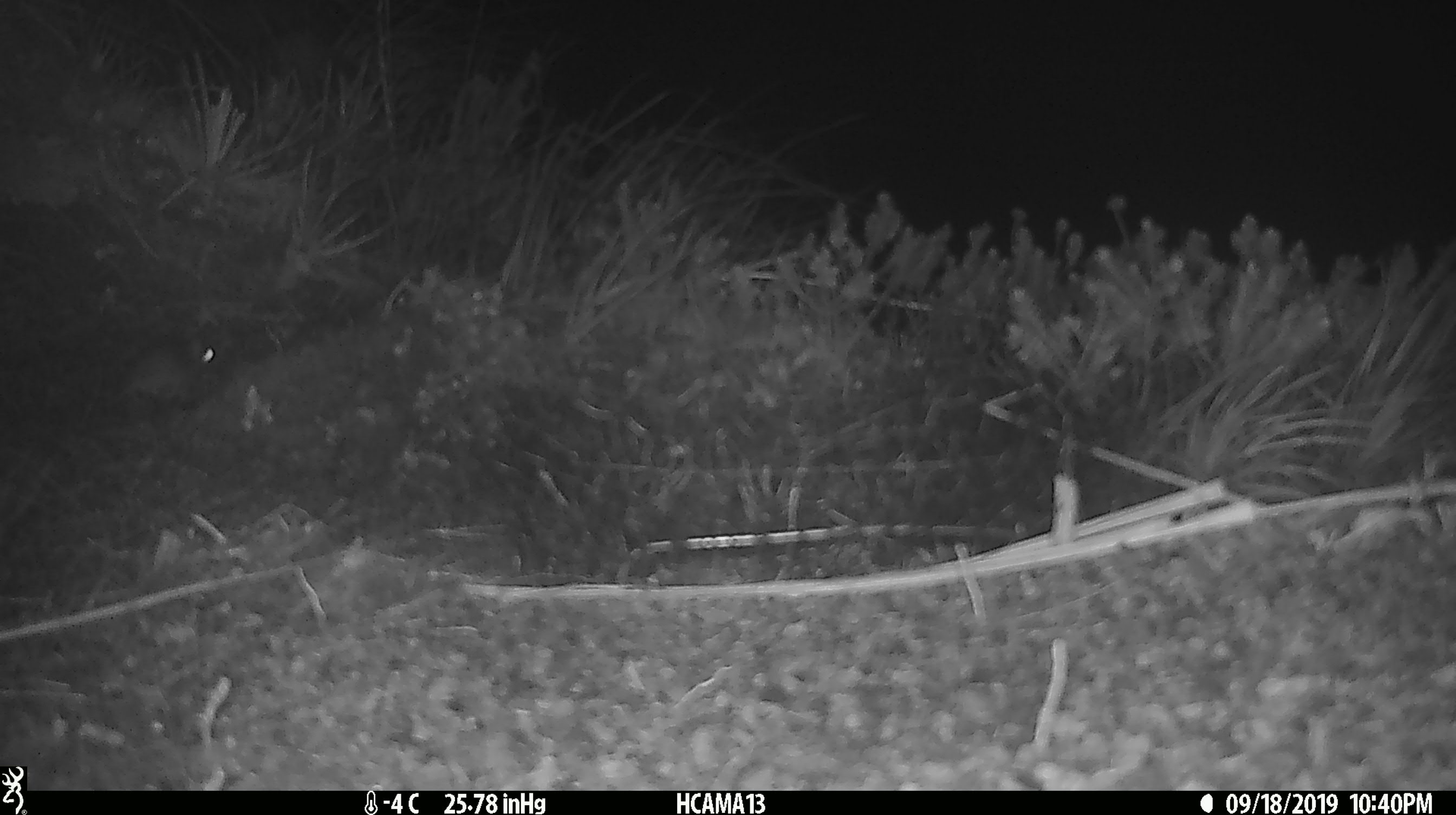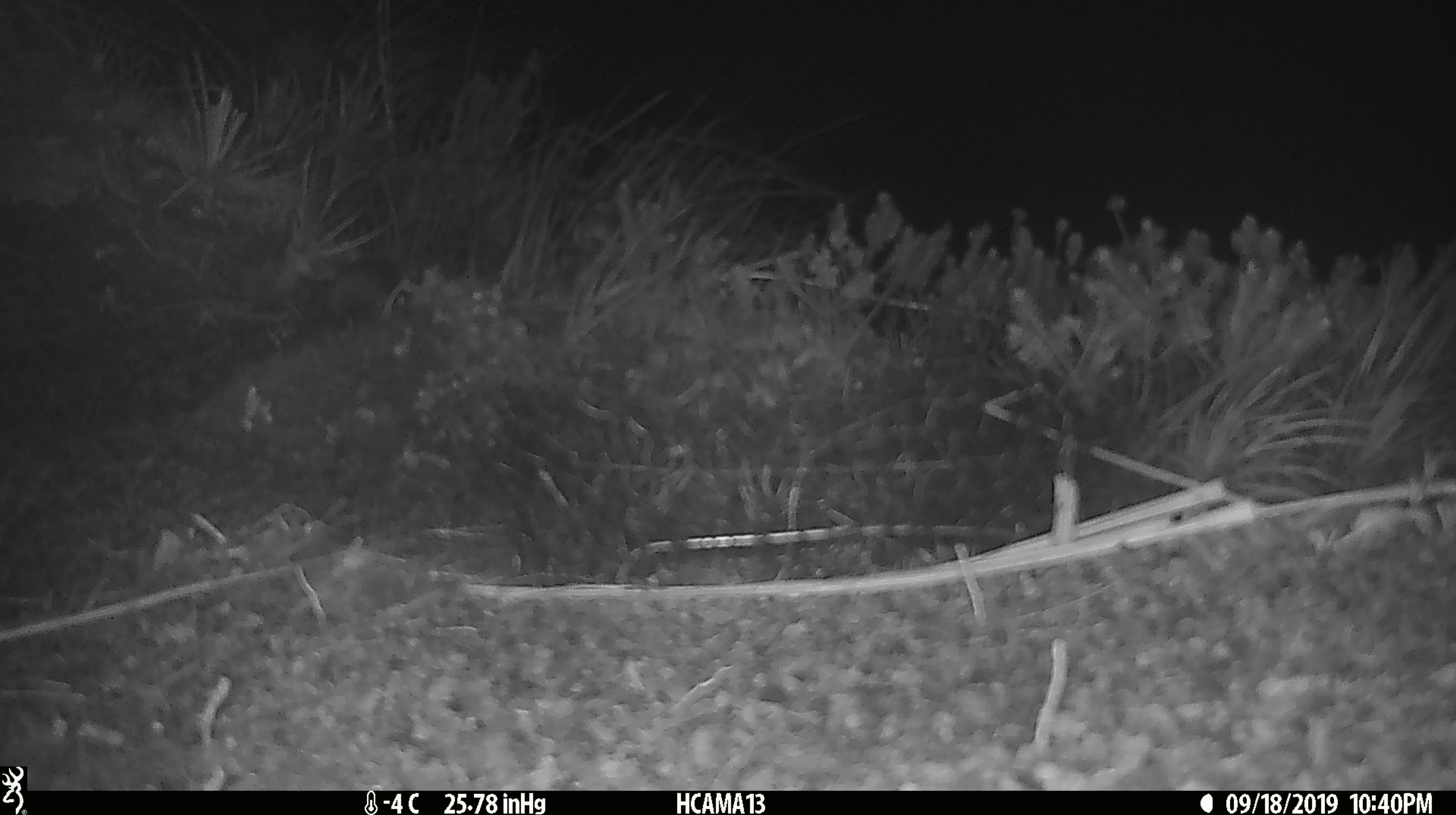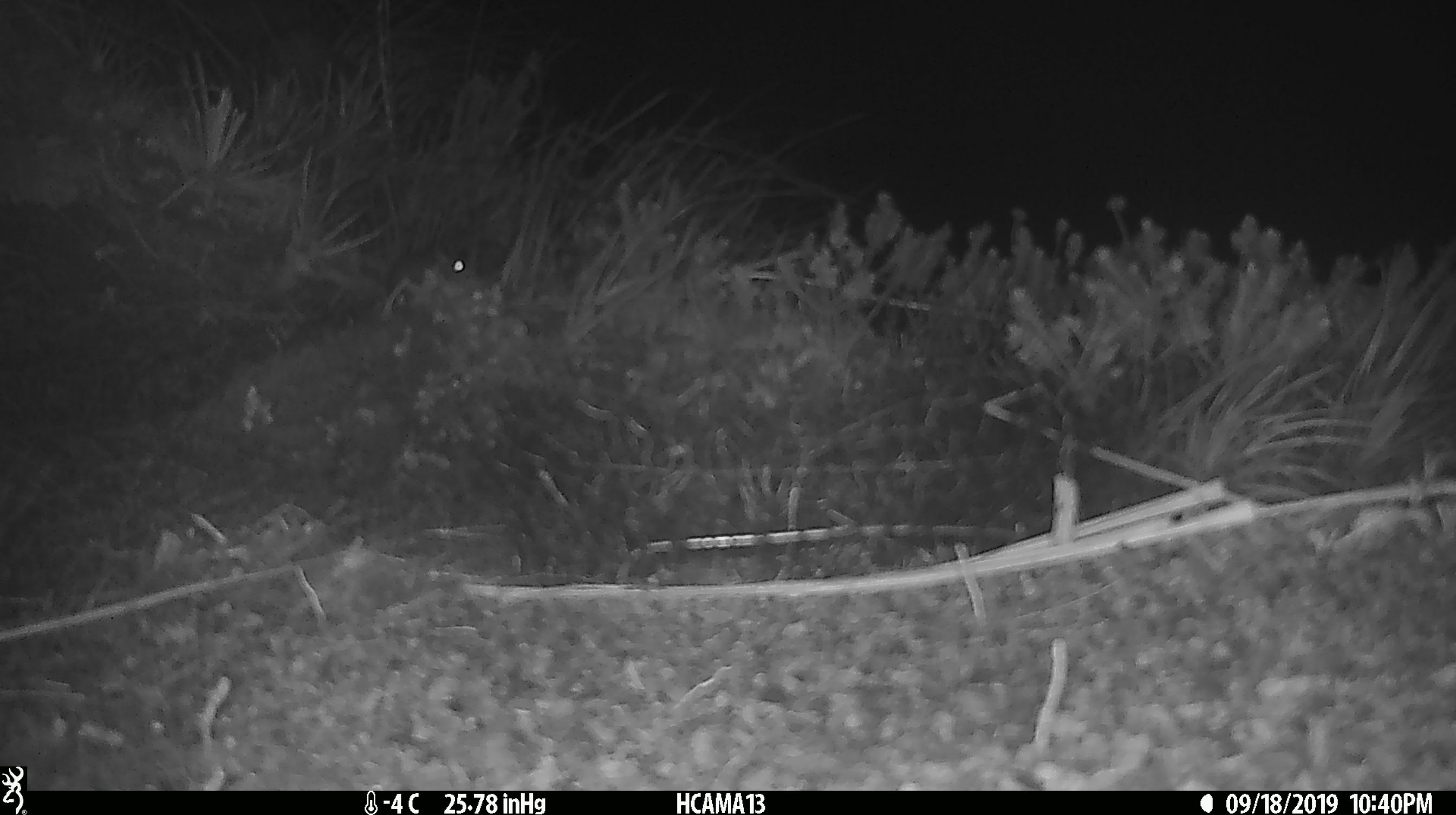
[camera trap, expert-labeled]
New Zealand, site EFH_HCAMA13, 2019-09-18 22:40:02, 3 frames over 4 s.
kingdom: Animalia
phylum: Chordata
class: Mammalia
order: Rodentia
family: Muridae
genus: Mus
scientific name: Mus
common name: mouse